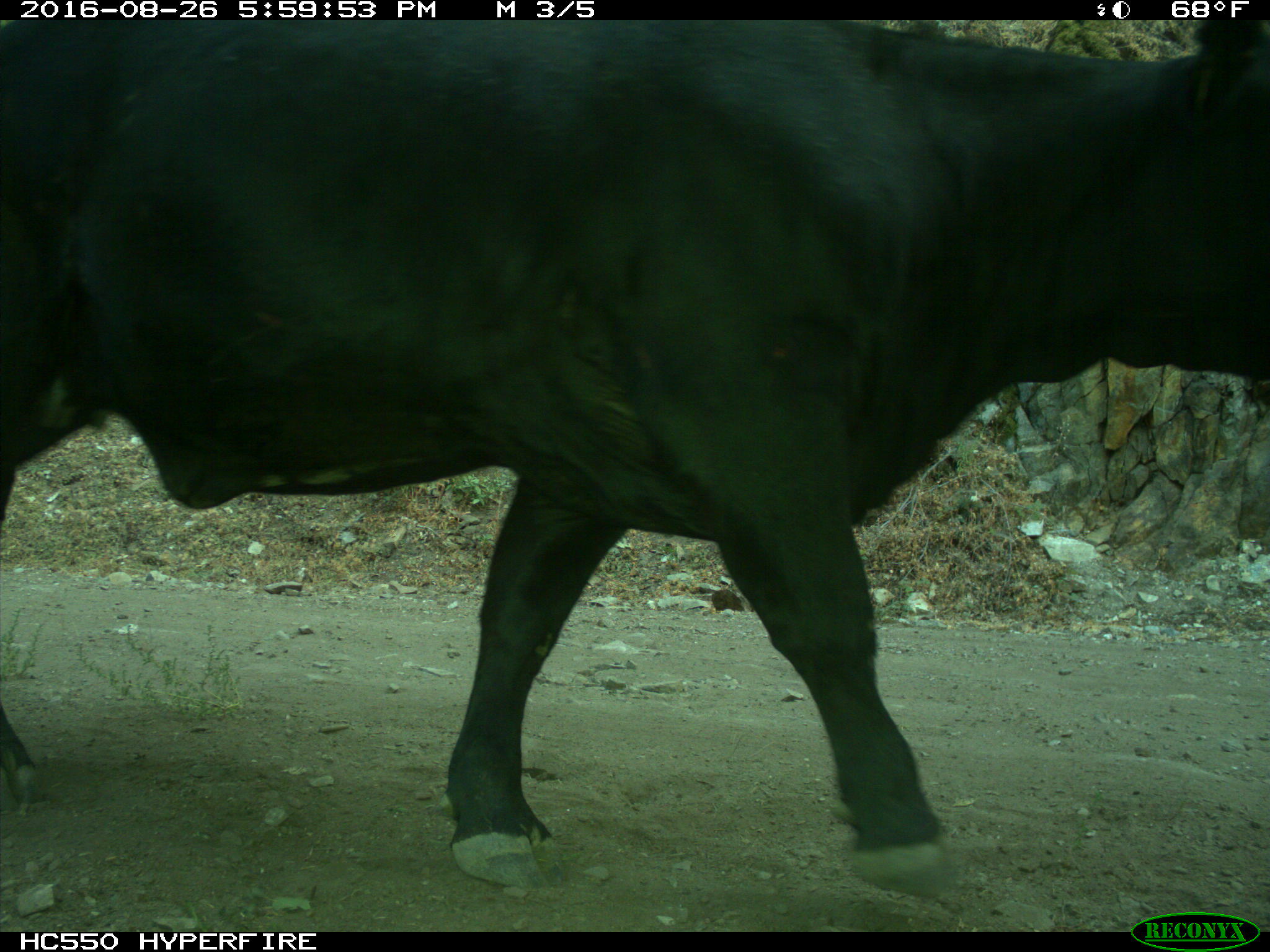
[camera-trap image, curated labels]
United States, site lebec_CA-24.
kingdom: Animalia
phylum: Chordata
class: Mammalia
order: Artiodactyla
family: Bovidae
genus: Bos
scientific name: Bos taurus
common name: domestic cow